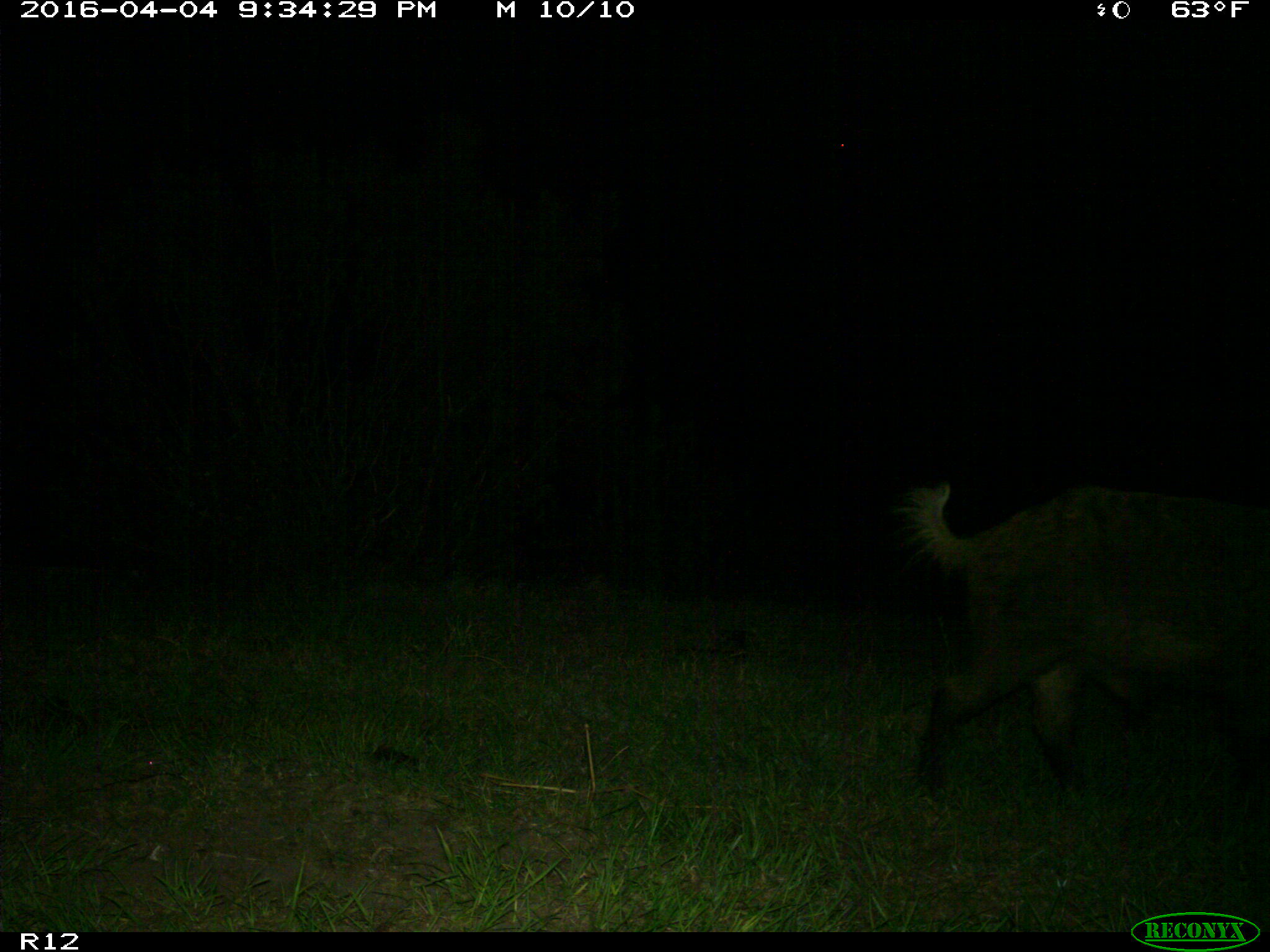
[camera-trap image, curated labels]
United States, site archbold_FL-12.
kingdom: Animalia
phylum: Chordata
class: Mammalia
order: Artiodactyla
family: Suidae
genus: Sus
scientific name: Sus scrofa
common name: wild boar